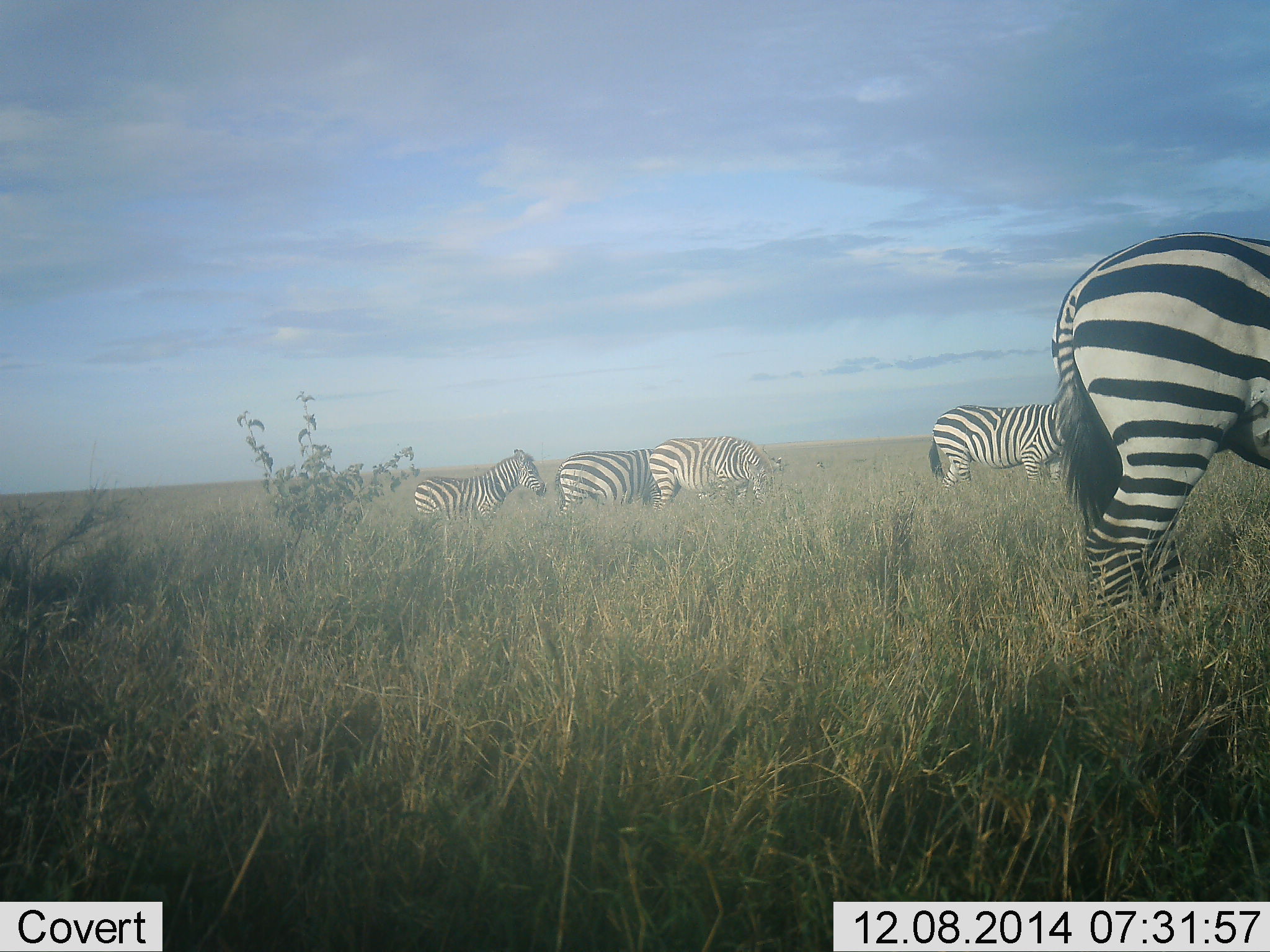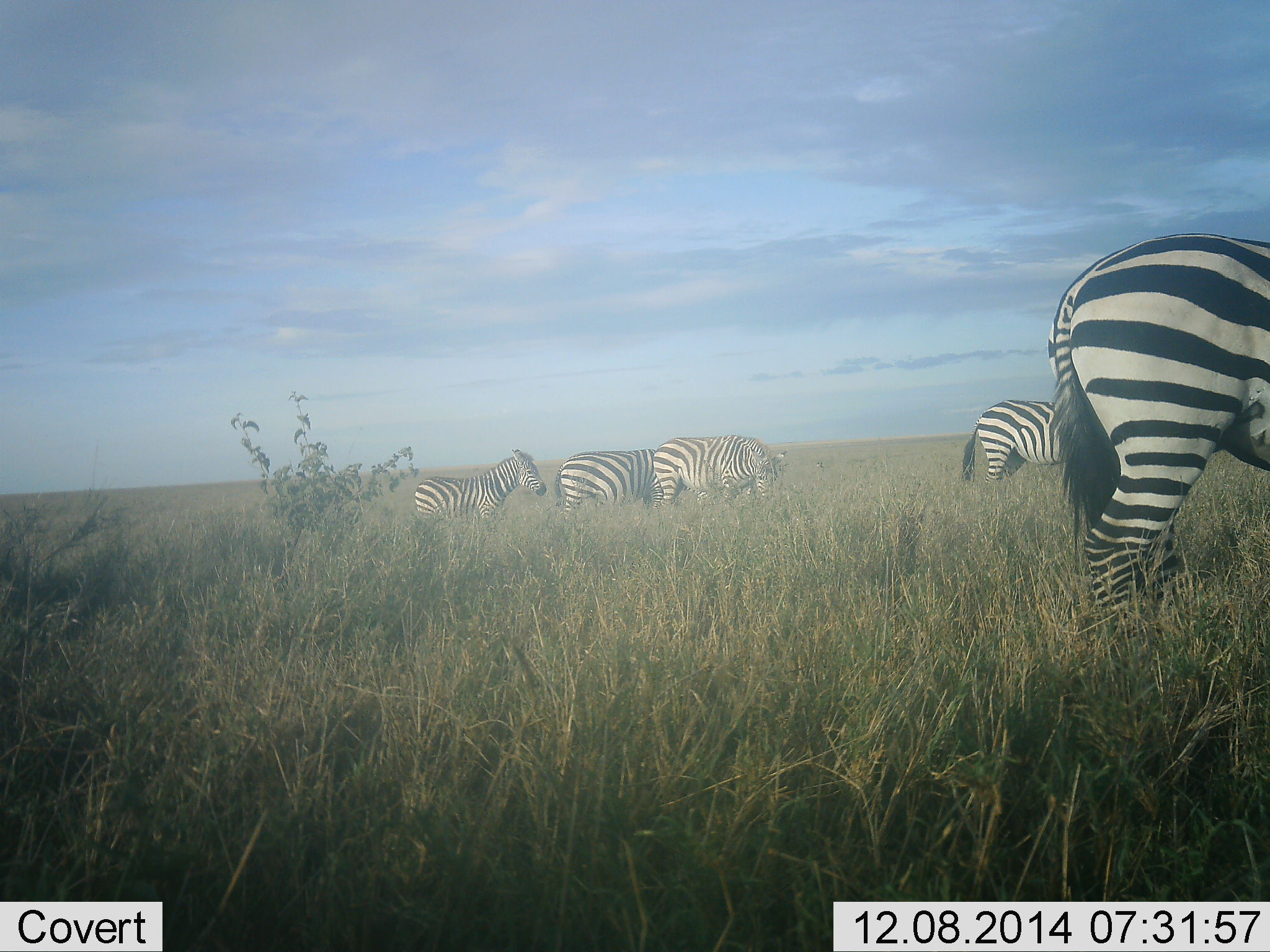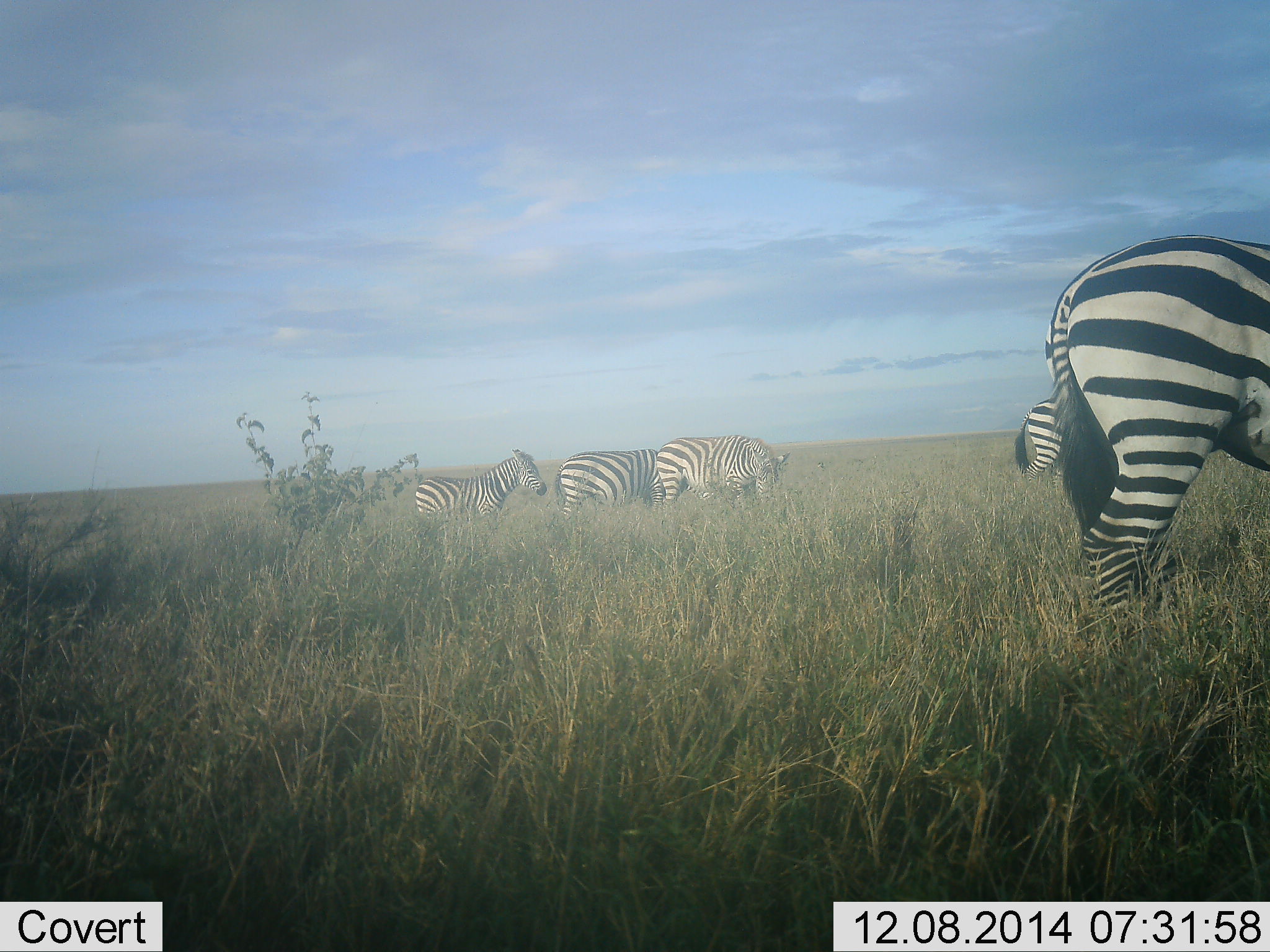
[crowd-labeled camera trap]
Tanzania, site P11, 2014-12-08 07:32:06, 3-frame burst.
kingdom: Animalia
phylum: Chordata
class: Mammalia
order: Perissodactyla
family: Equidae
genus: Equus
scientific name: Equus quagga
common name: plains zebra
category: zebra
Zebra (plains zebra) (Equus quagga), count 5. Behavior (volunteer vote fractions): standing 70%, resting 0%, moving 20%, interacting 0%. Young present (vote fraction): 10%. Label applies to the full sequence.